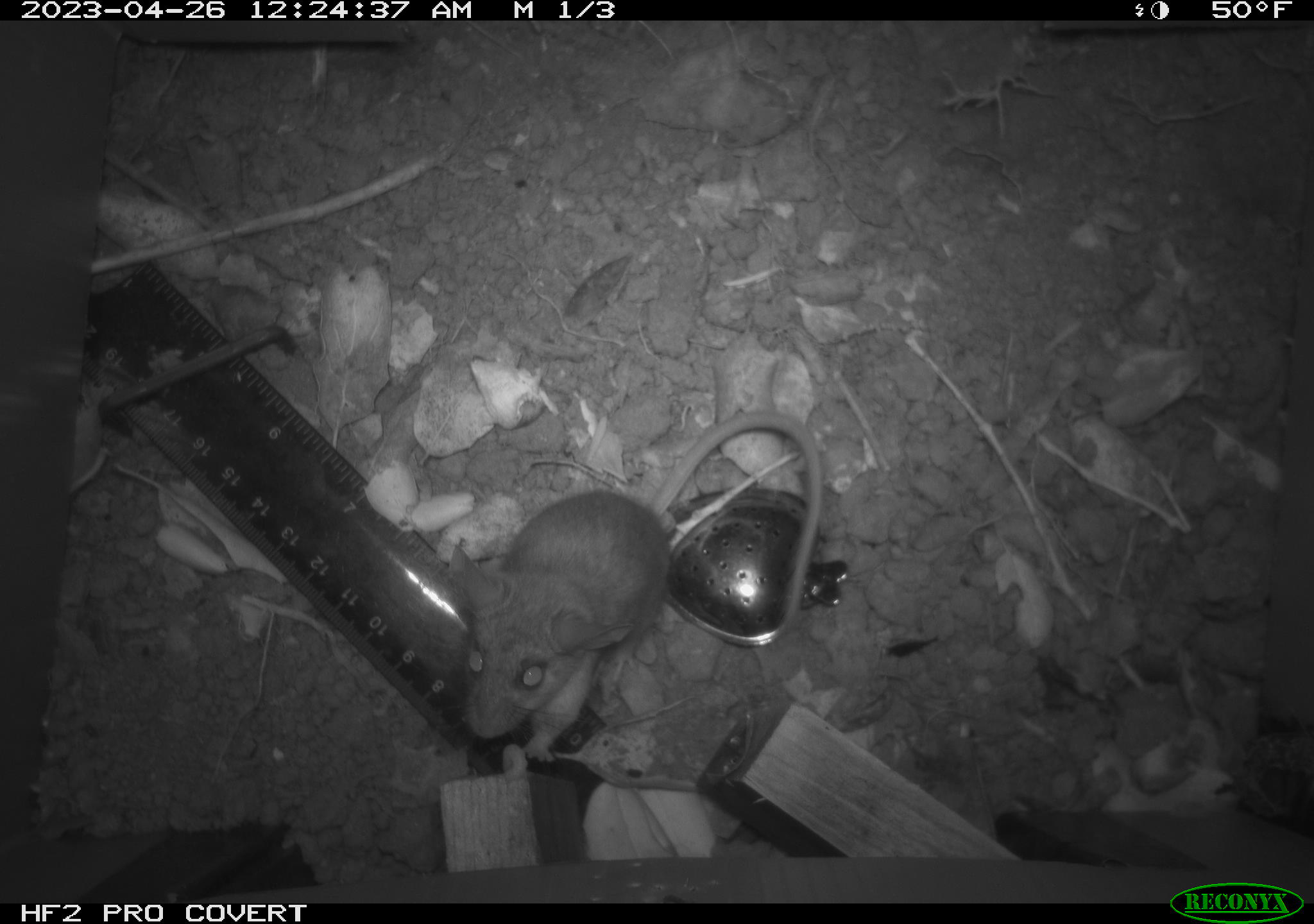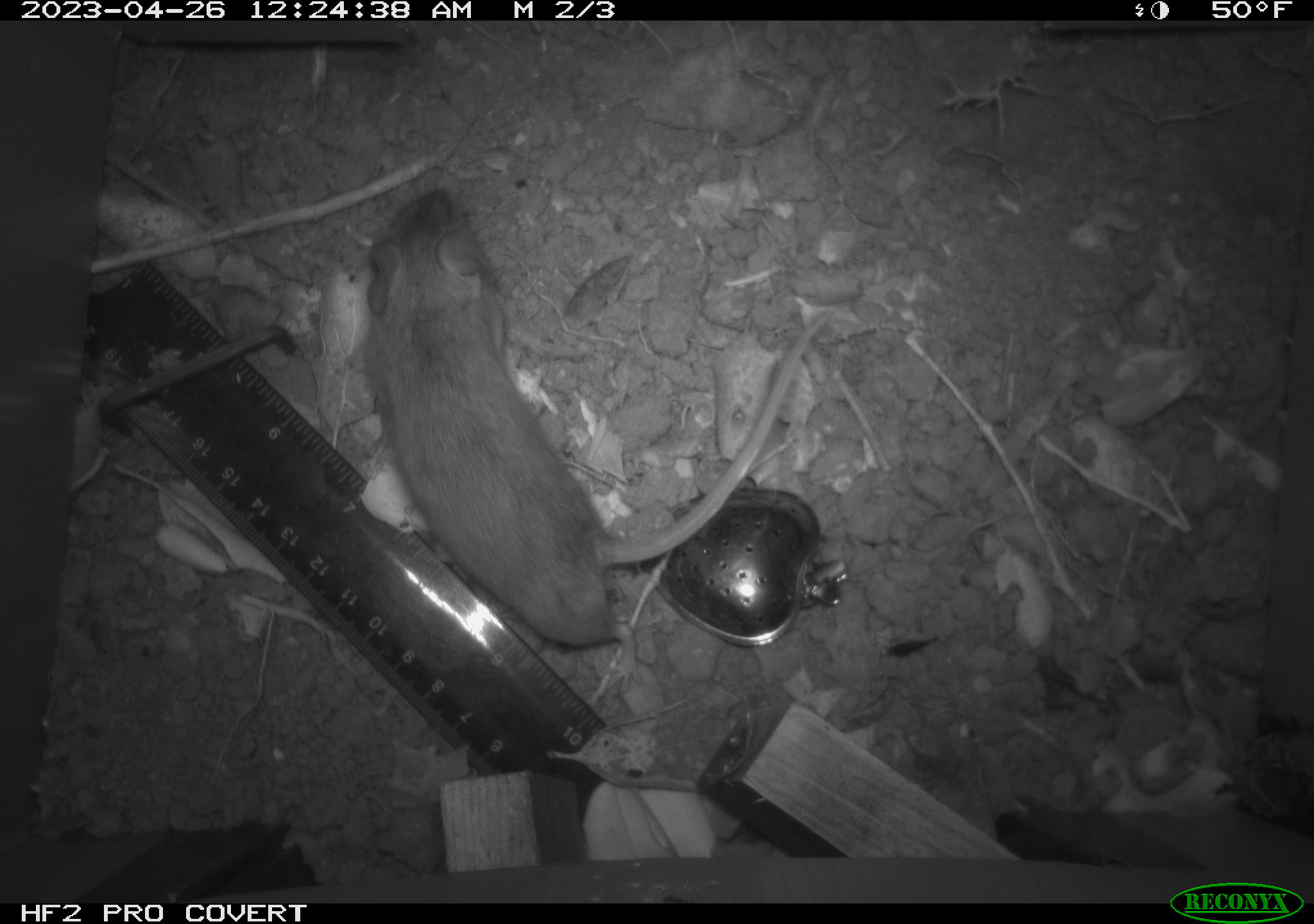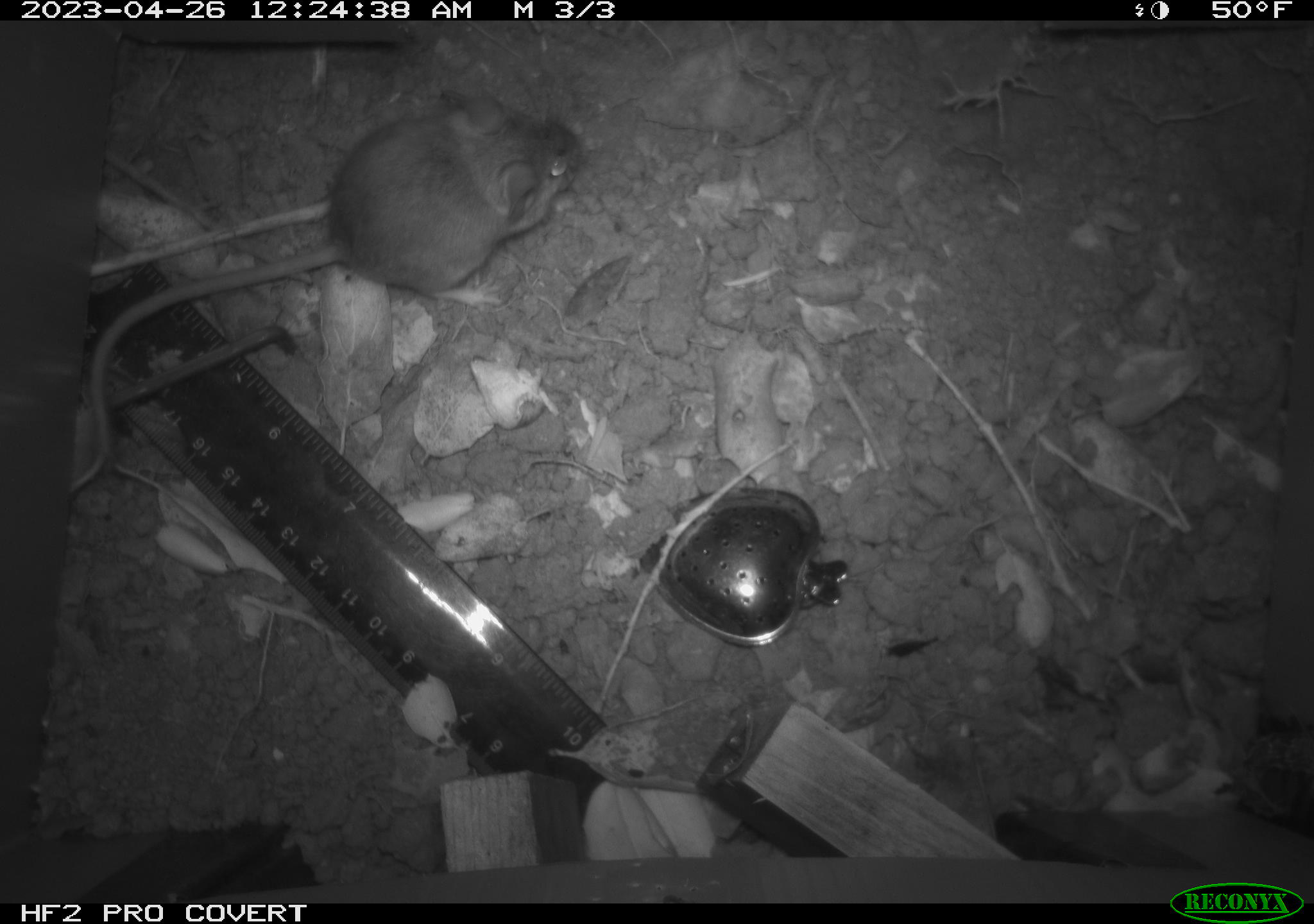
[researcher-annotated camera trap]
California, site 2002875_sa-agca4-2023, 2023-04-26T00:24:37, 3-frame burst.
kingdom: Animalia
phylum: Chordata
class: Mammalia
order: Rodentia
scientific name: Rodentia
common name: mouse species